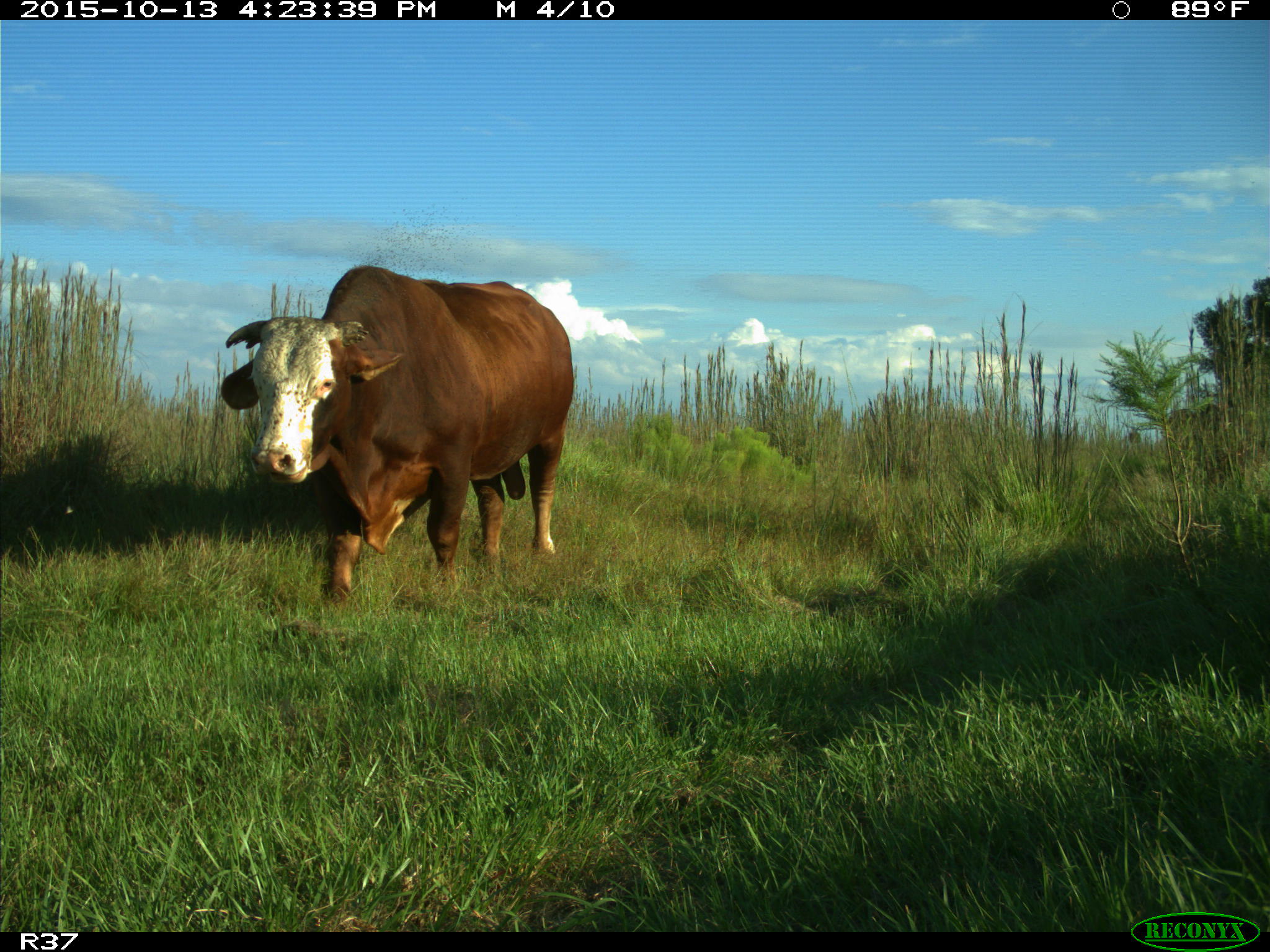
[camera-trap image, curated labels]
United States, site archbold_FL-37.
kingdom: Animalia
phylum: Chordata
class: Mammalia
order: Artiodactyla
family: Bovidae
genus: Bos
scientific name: Bos taurus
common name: domestic cow